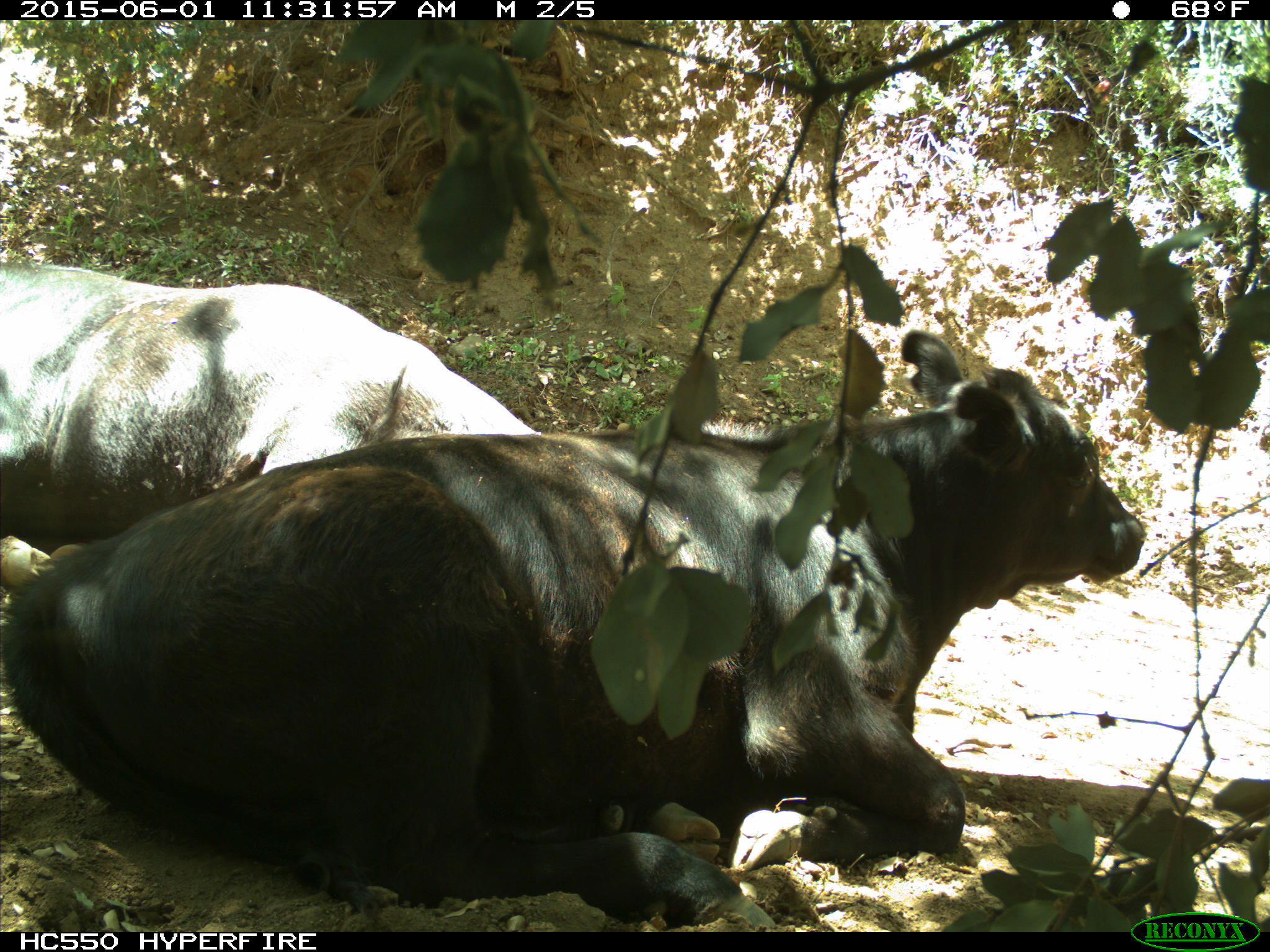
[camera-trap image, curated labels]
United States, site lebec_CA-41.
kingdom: Animalia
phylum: Chordata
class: Mammalia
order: Artiodactyla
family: Bovidae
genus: Bos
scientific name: Bos taurus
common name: domestic cow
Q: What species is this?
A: Bos taurus (domestic cow).